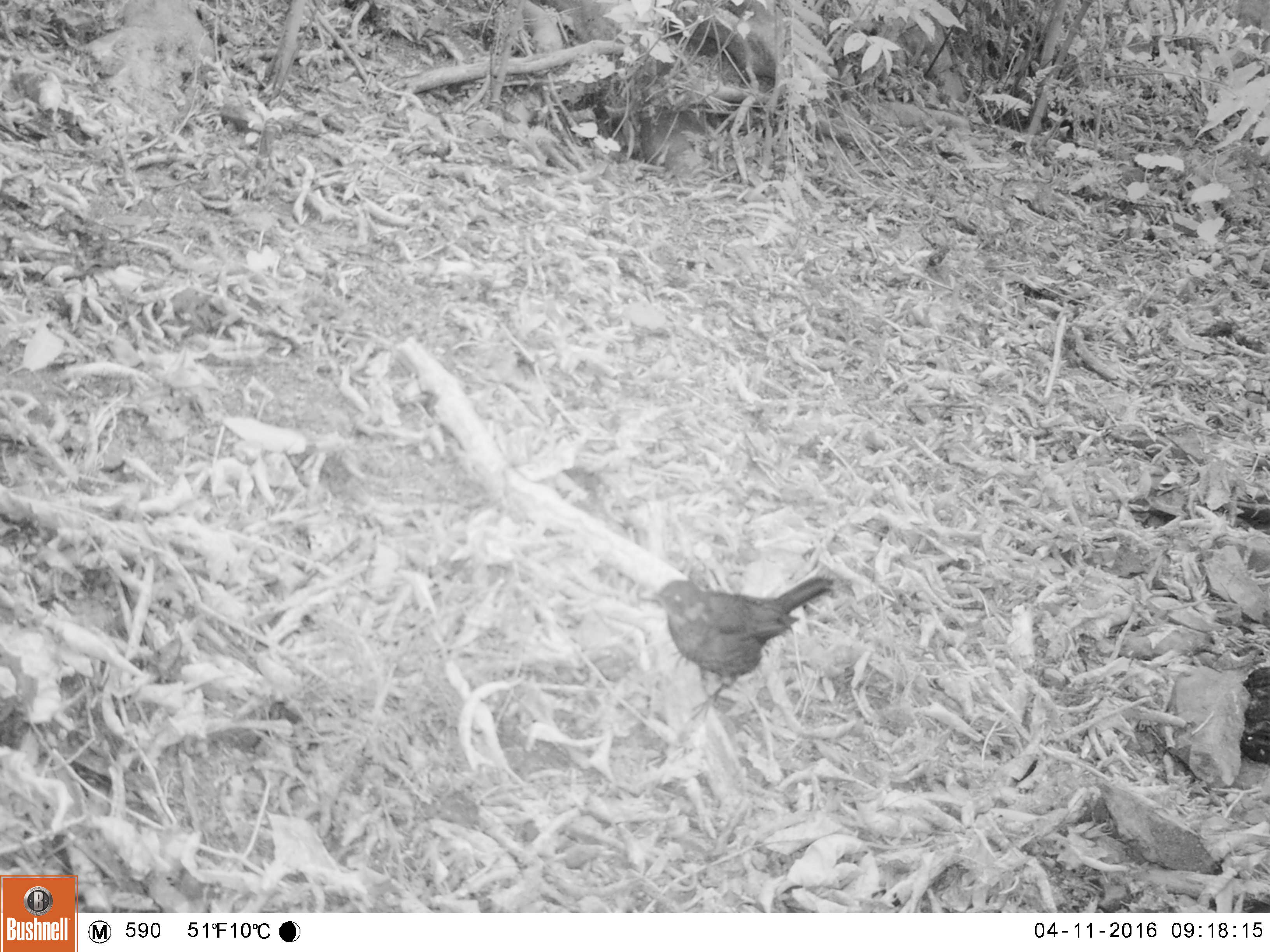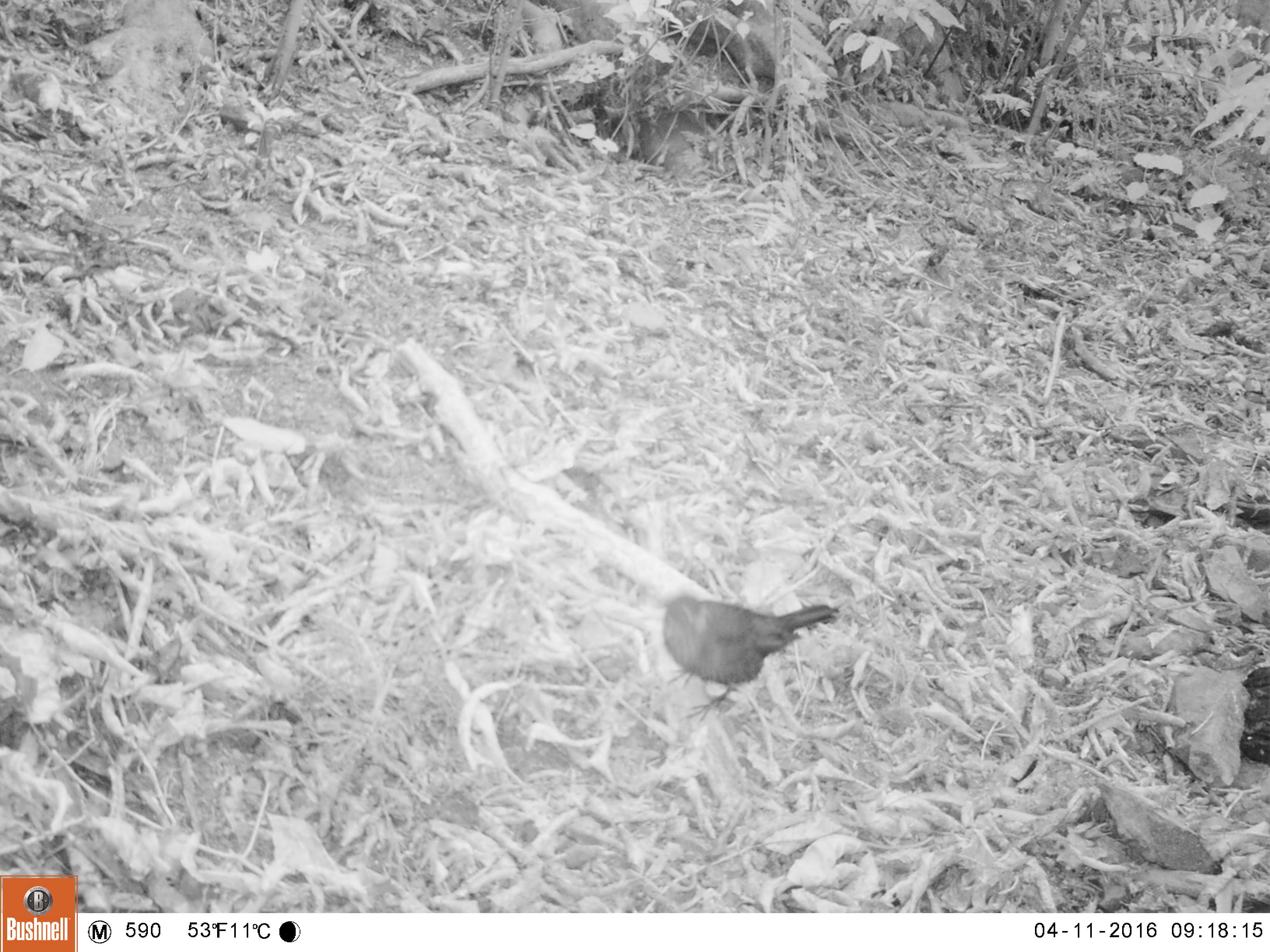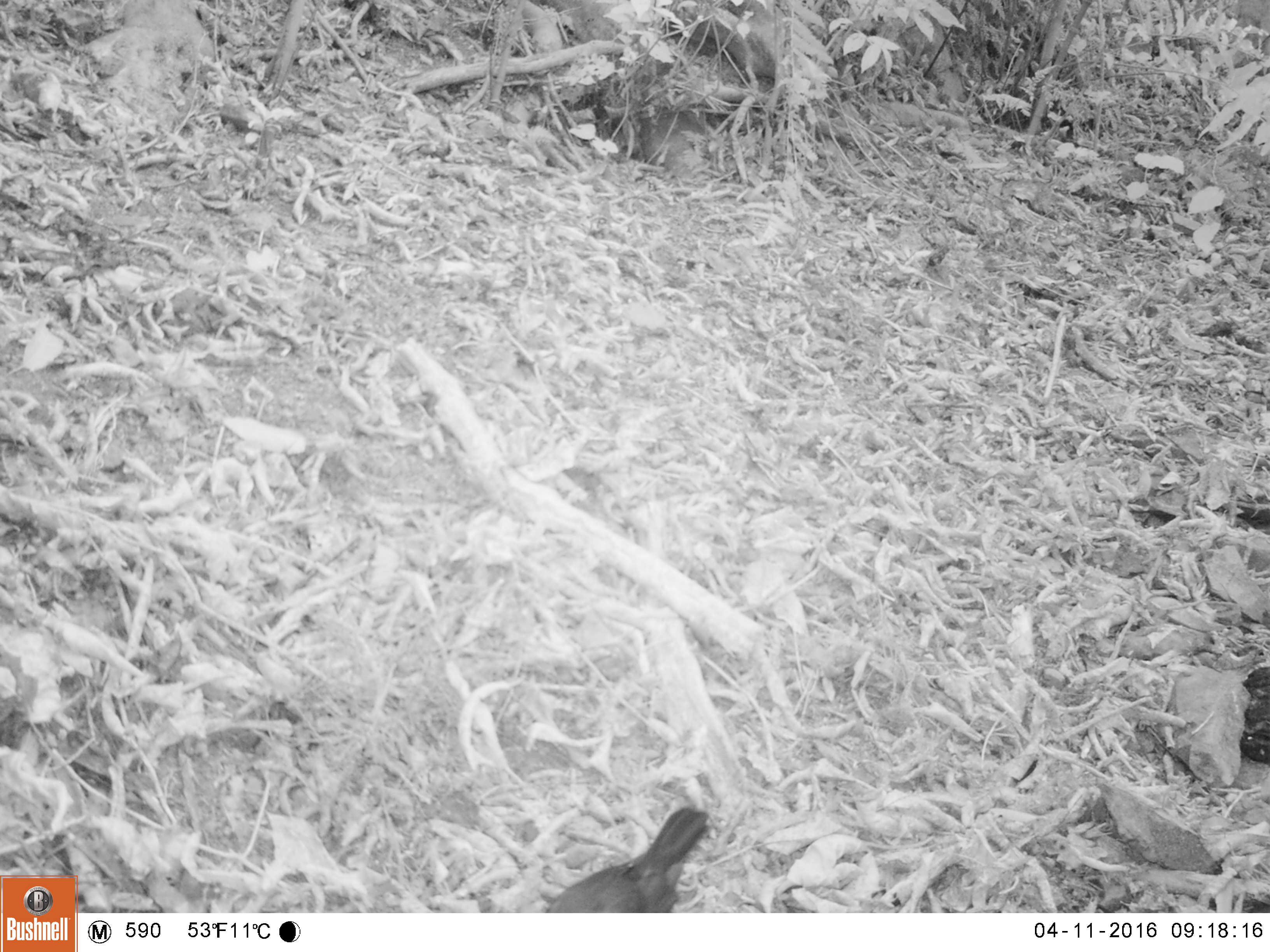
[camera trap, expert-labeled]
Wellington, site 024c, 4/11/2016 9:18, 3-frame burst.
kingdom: Animalia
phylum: Chordata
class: Aves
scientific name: Aves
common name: bird